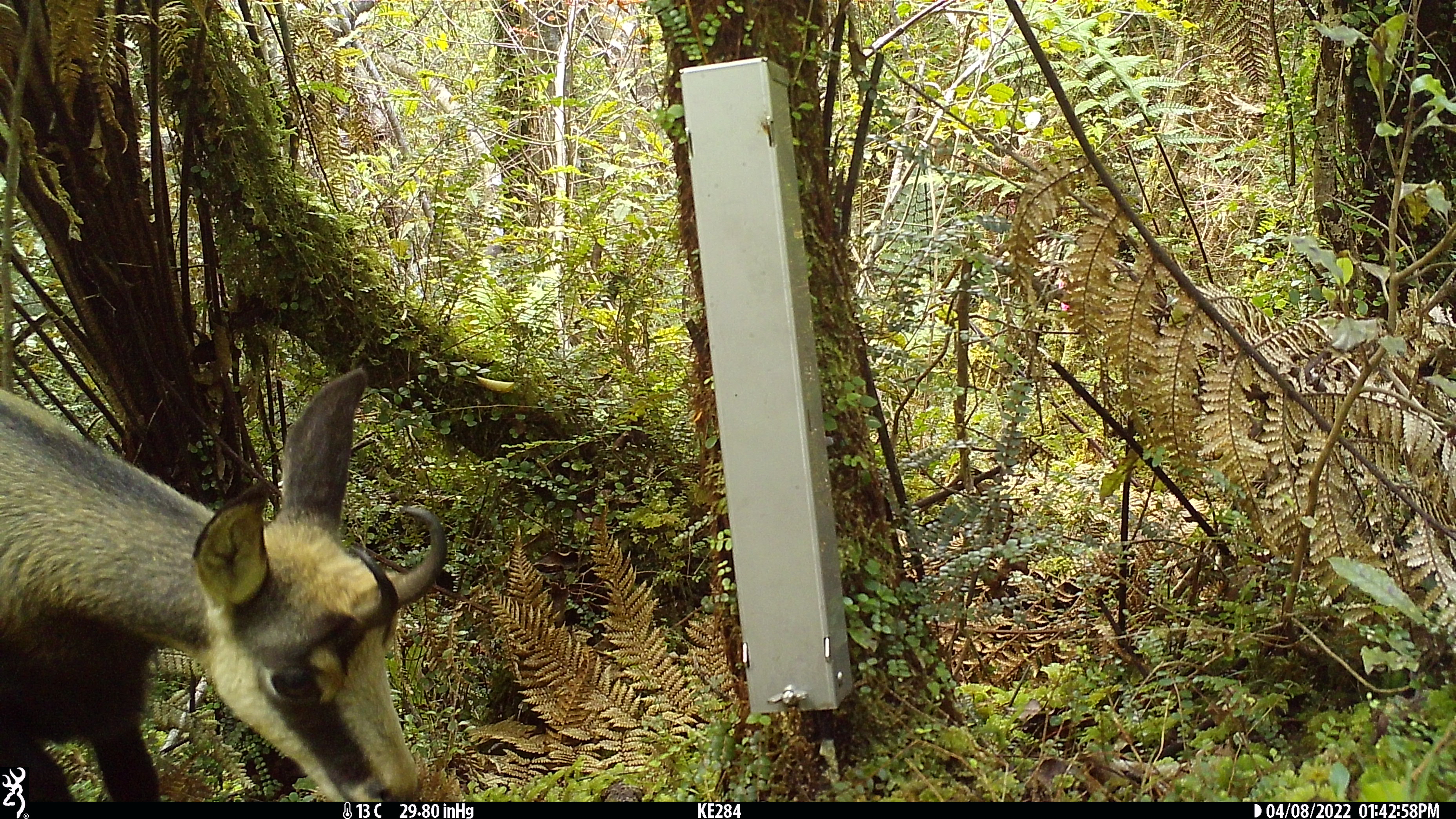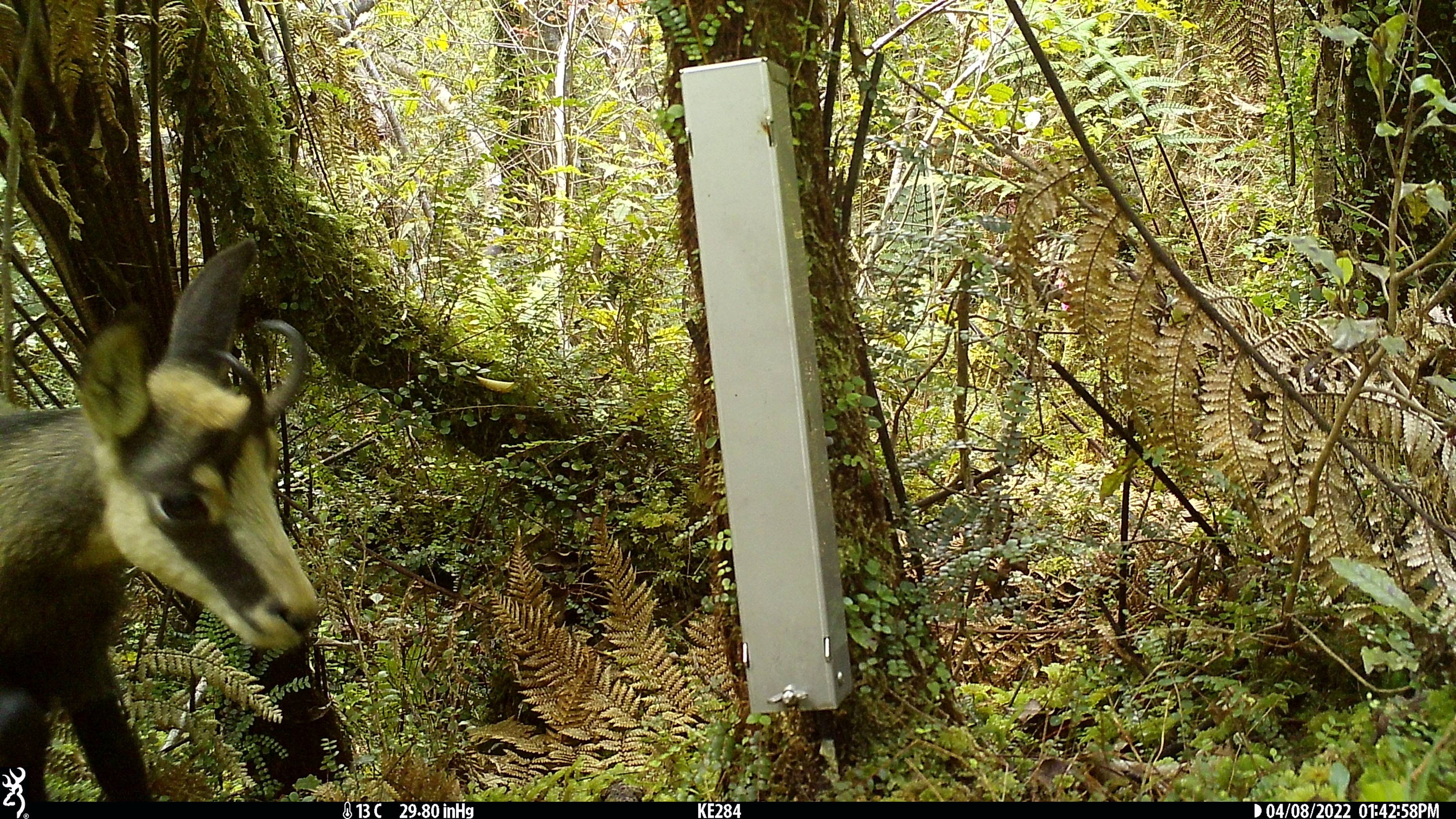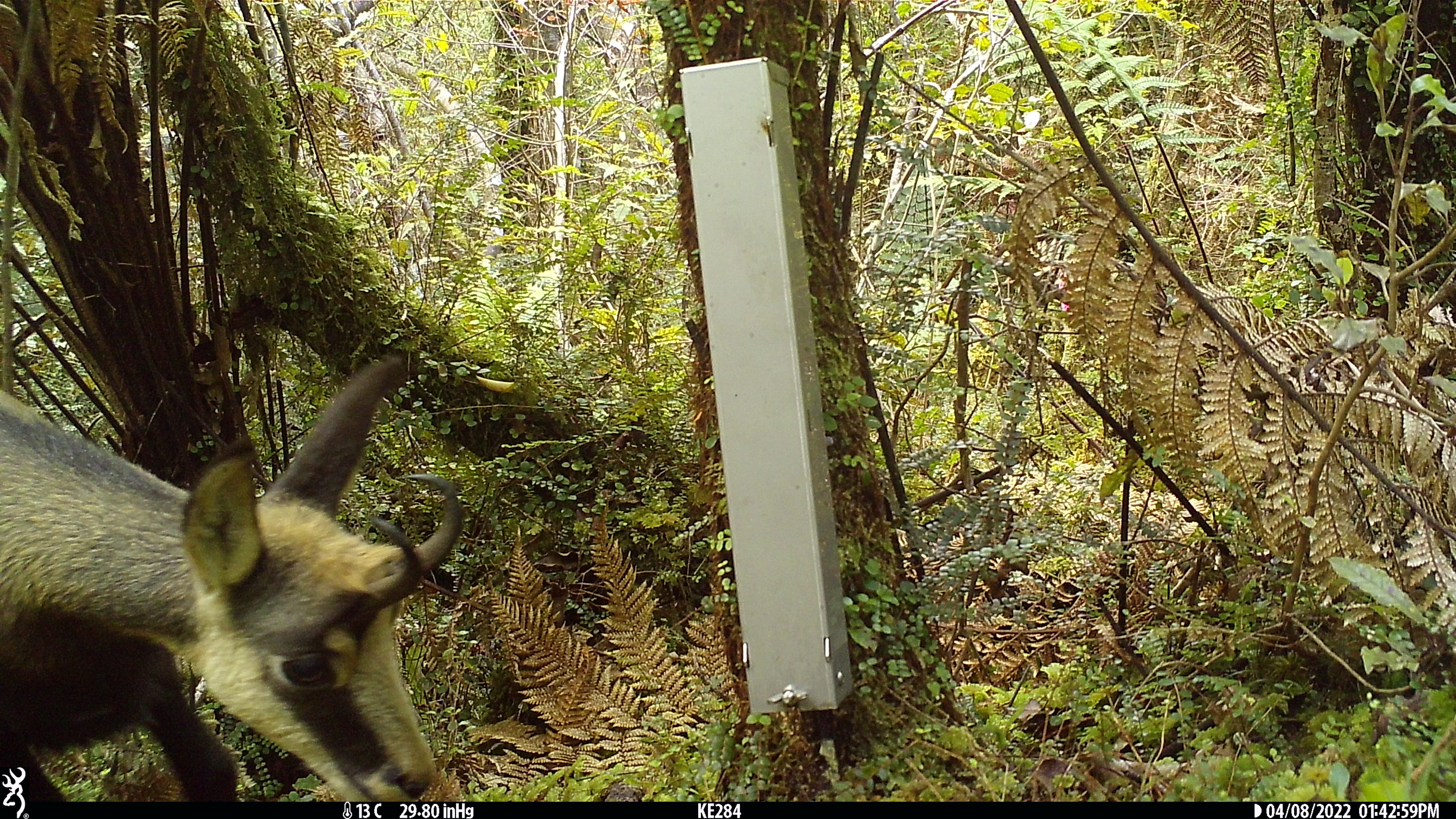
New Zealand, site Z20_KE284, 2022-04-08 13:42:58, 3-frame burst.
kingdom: Animalia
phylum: Chordata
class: Mammalia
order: Artiodactyla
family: Bovidae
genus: Rupicapra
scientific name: Rupicapra rupicapra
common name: alpine chamois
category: chamois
Chamois (alpine chamois) (Rupicapra rupicapra).